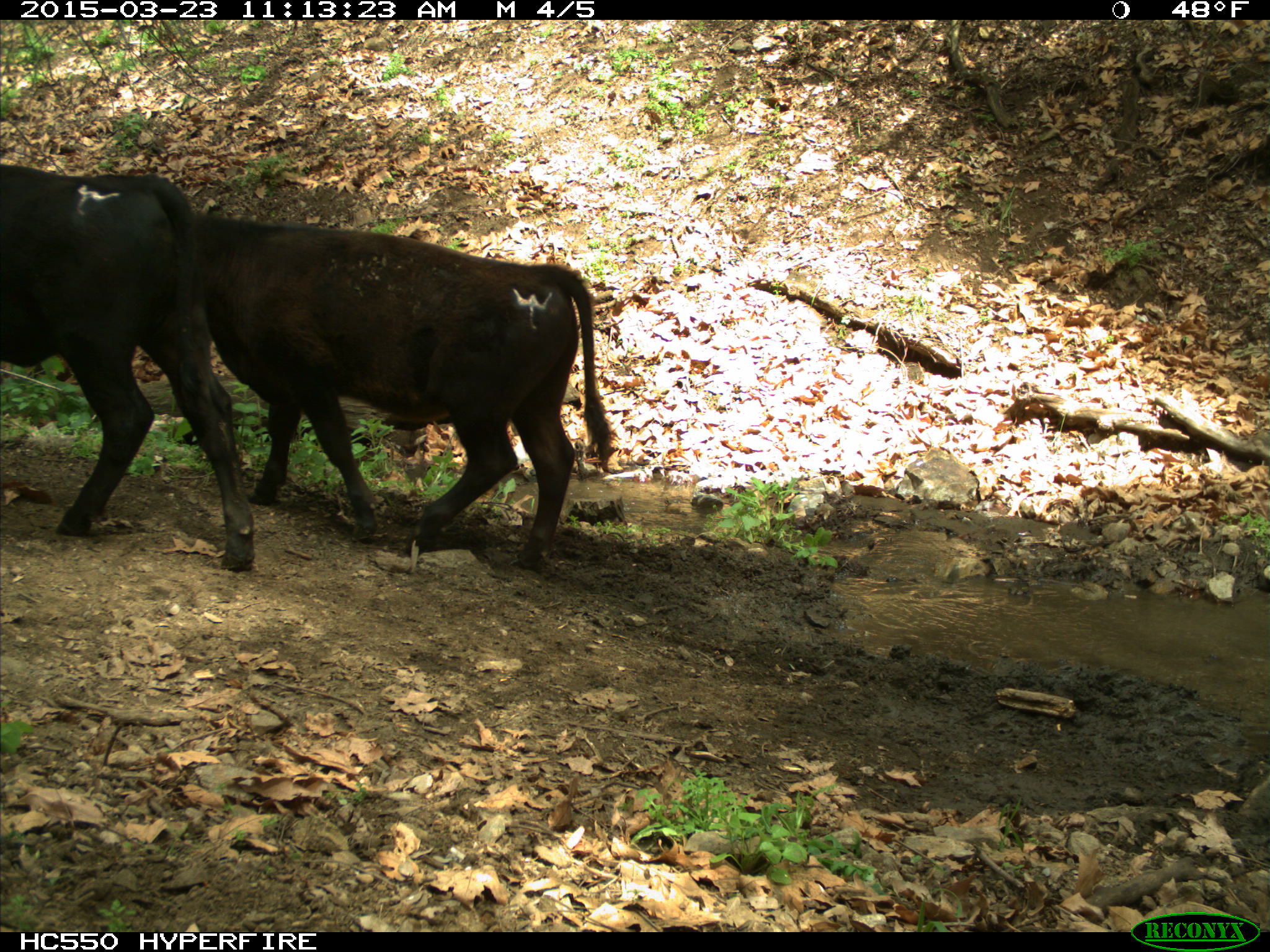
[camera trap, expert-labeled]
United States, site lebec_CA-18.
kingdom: Animalia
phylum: Chordata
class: Mammalia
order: Artiodactyla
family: Bovidae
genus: Bos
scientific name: Bos taurus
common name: domestic cow